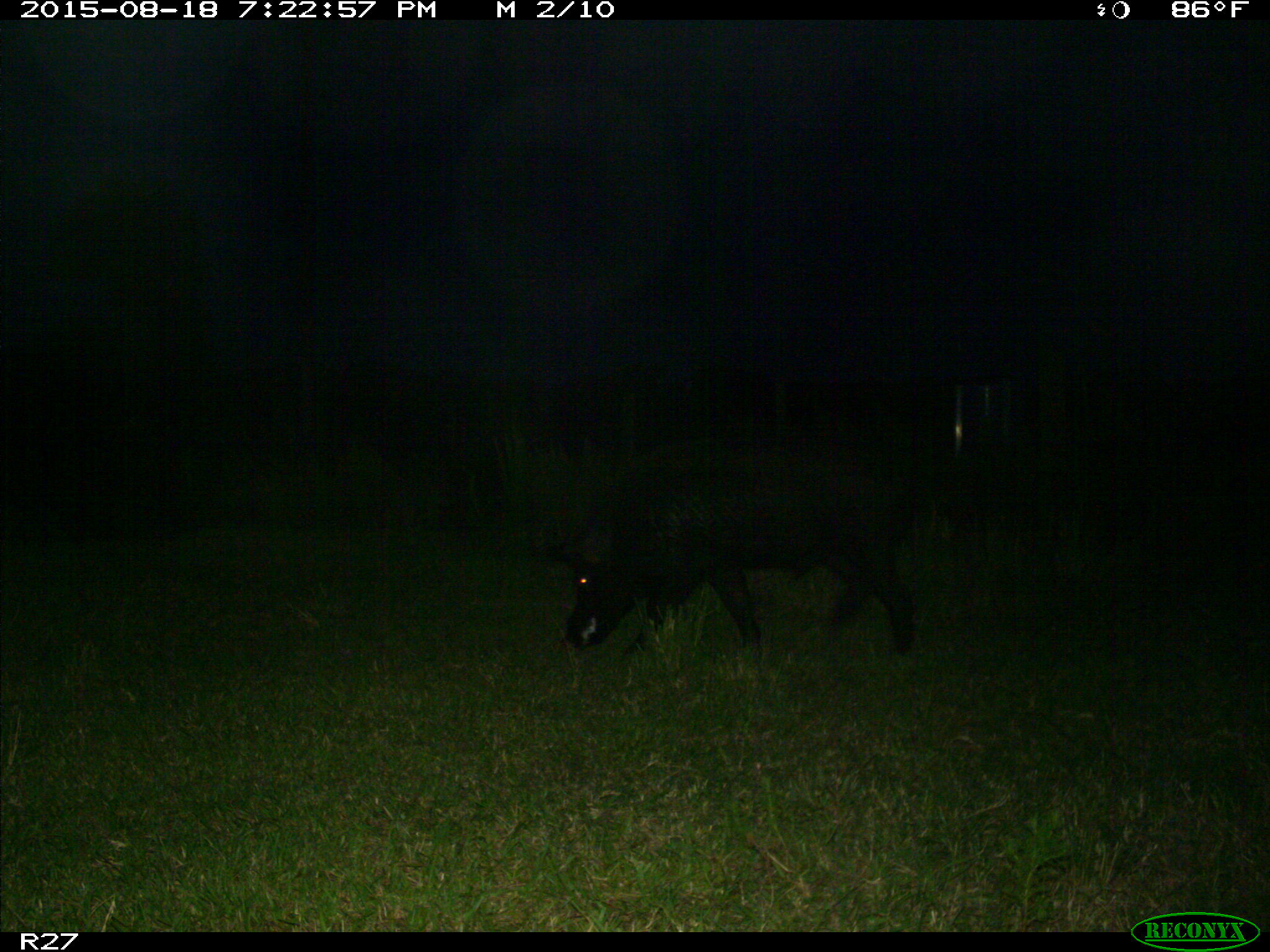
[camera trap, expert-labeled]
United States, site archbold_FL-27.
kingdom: Animalia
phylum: Chordata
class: Mammalia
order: Artiodactyla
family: Suidae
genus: Sus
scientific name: Sus scrofa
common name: wild boar